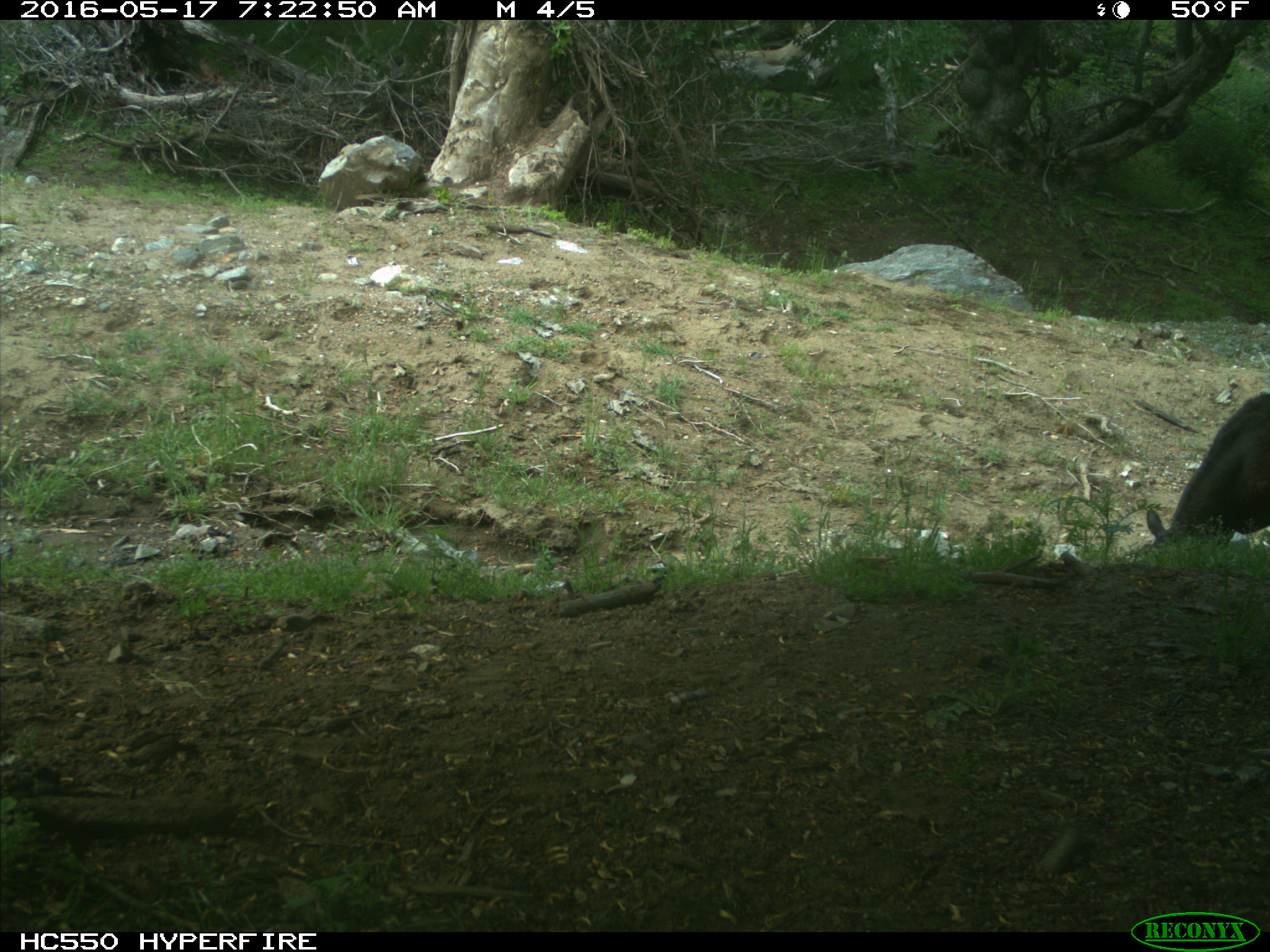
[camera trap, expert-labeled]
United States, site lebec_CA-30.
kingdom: Animalia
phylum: Chordata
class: Mammalia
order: Artiodactyla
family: Bovidae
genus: Bos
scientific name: Bos taurus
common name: domestic cow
Bos taurus (domestic cow).